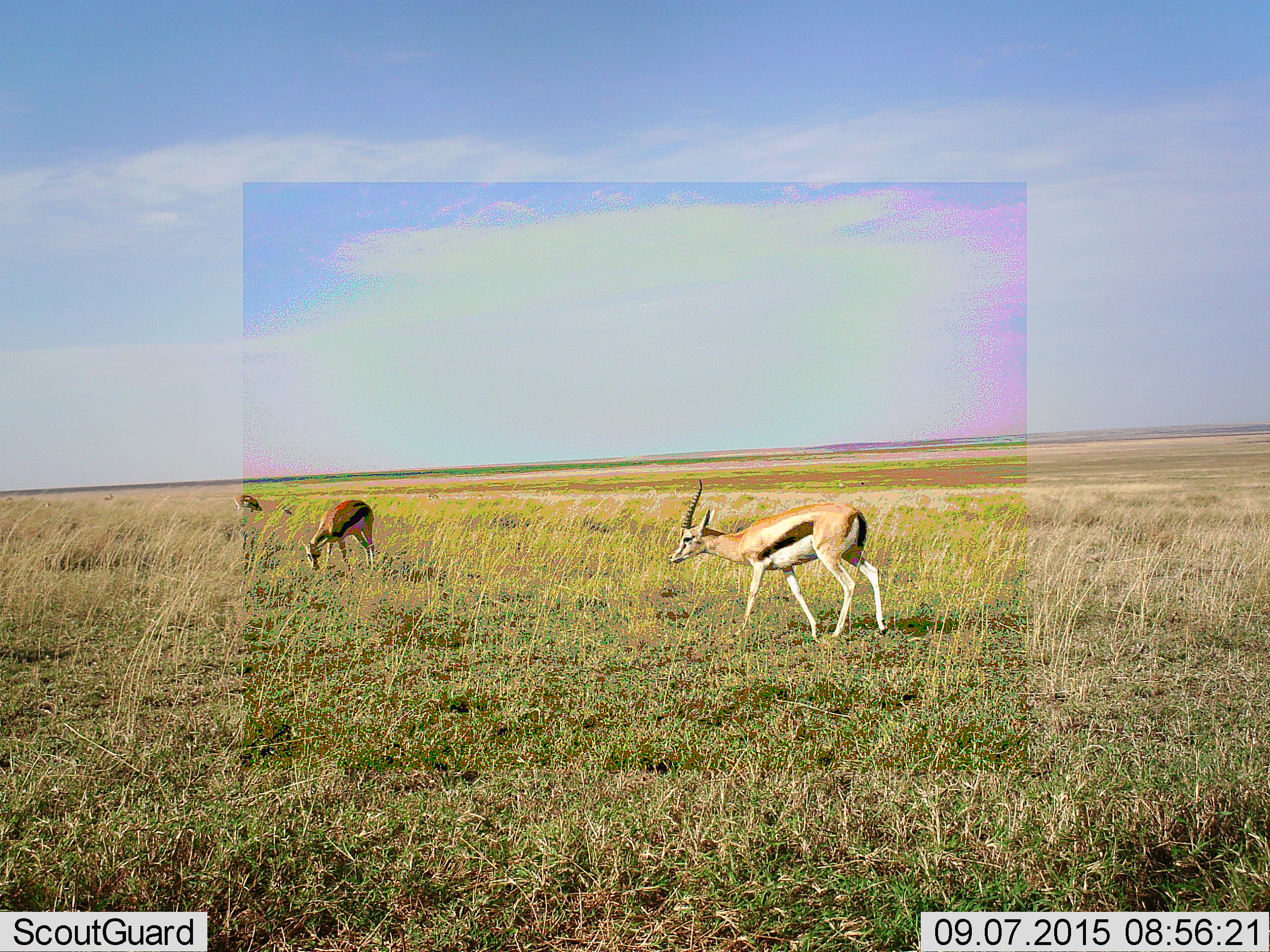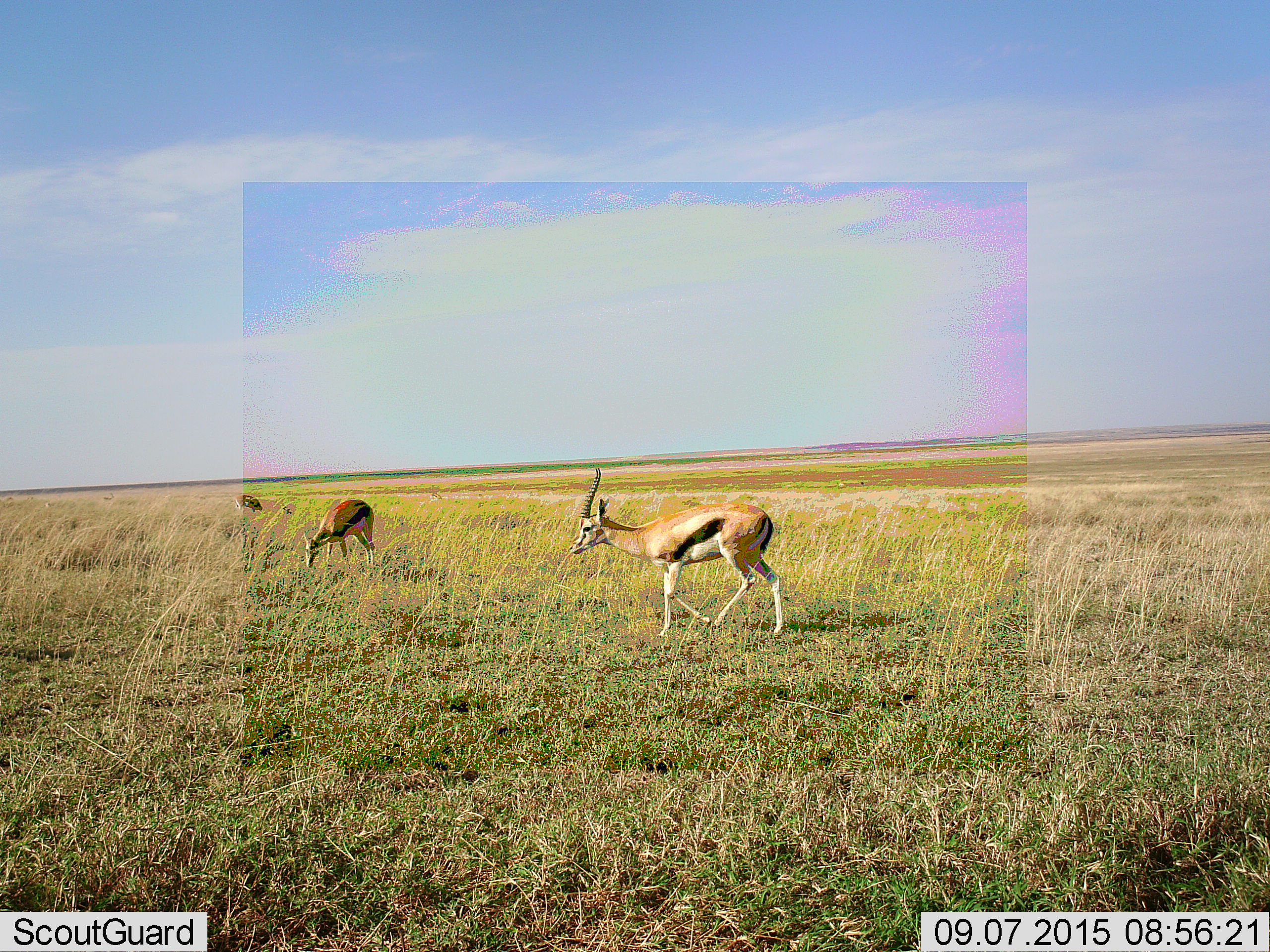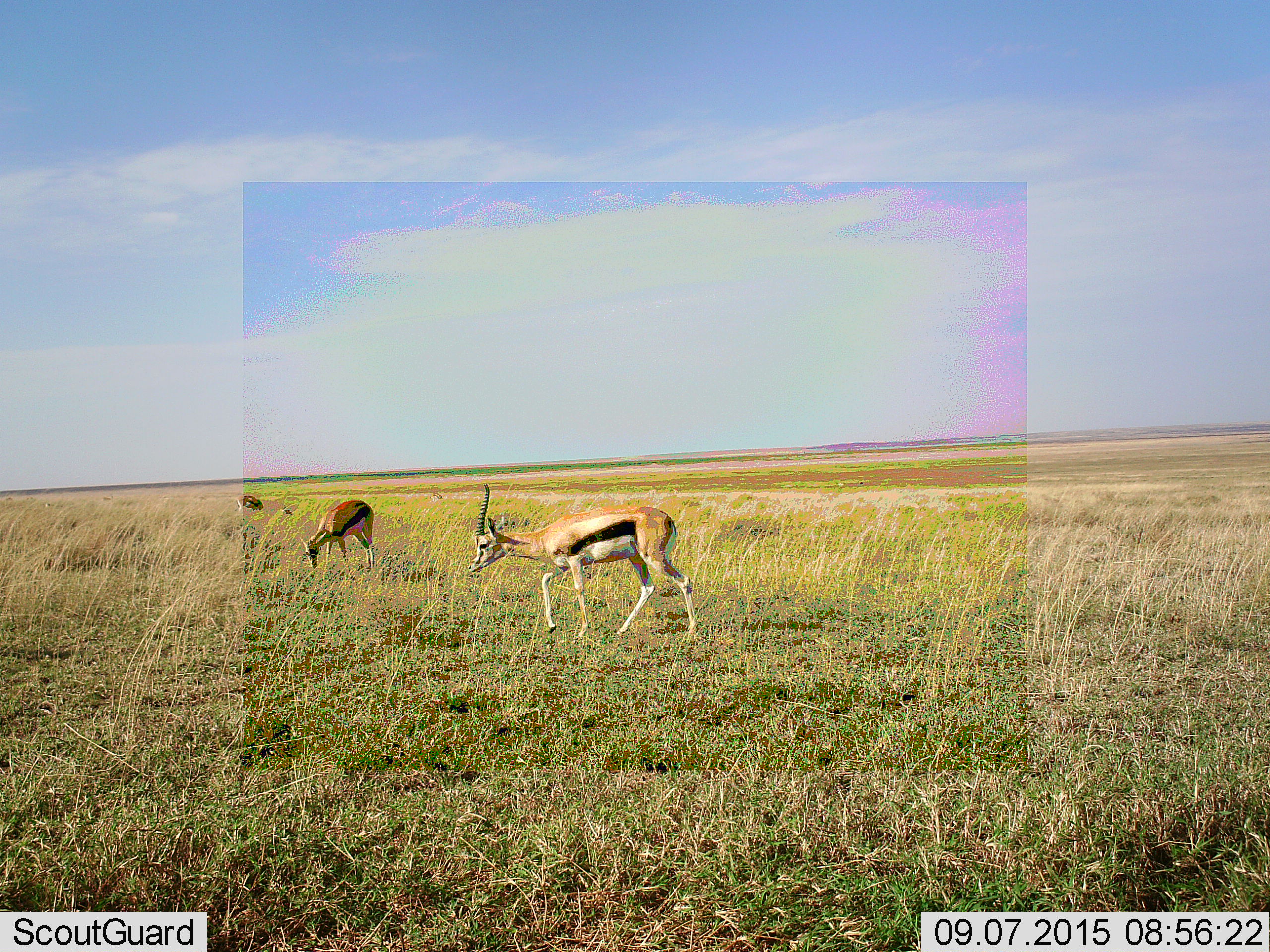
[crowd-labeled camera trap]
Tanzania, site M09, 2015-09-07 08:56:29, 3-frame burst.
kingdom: Animalia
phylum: Chordata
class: Mammalia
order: Artiodactyla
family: Bovidae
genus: Eudorcas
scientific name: Eudorcas thomsonii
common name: thomson's gazelle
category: gazellethomsons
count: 3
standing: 29%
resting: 0%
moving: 86%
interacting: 0%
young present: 0%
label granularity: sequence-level